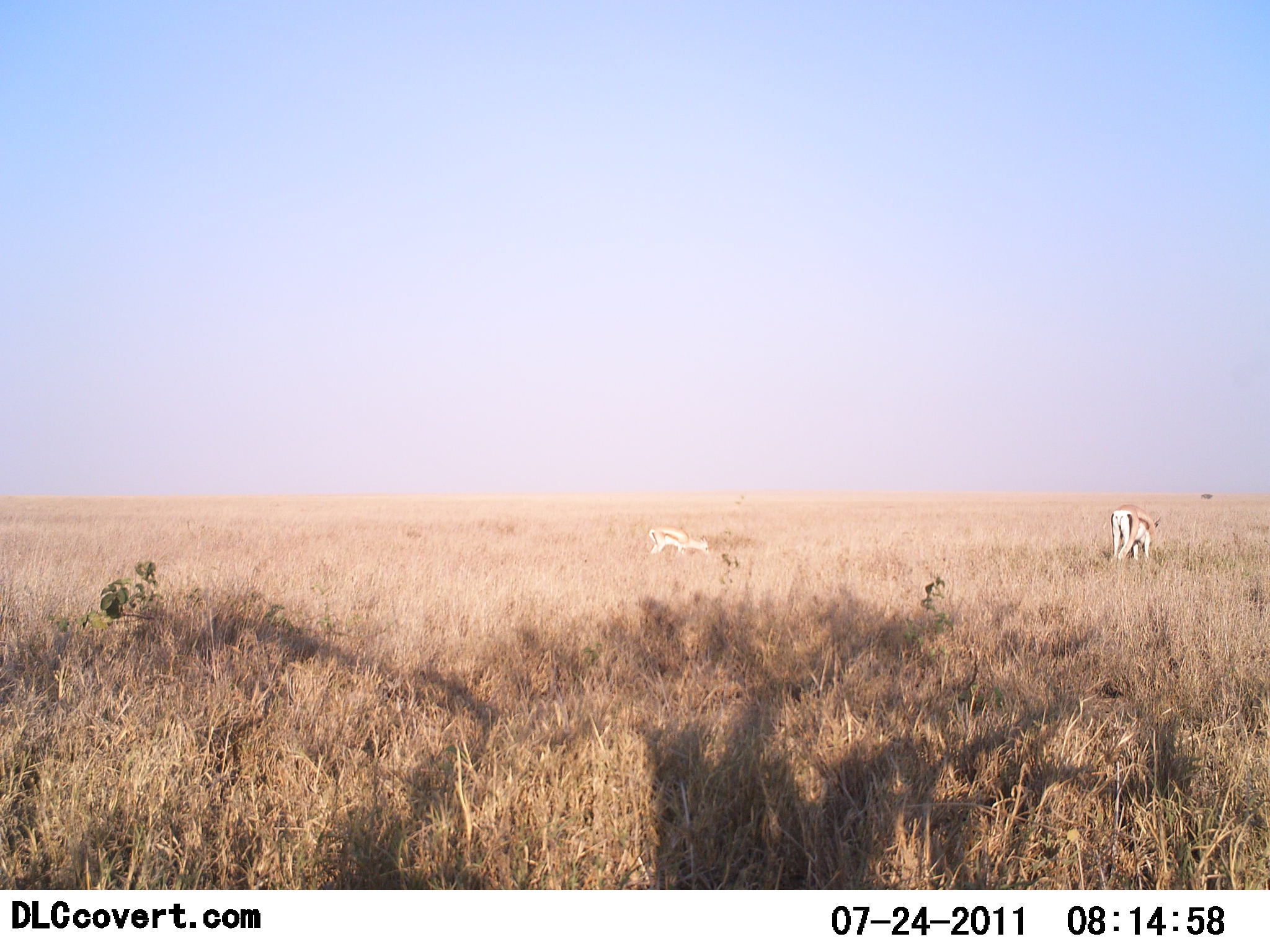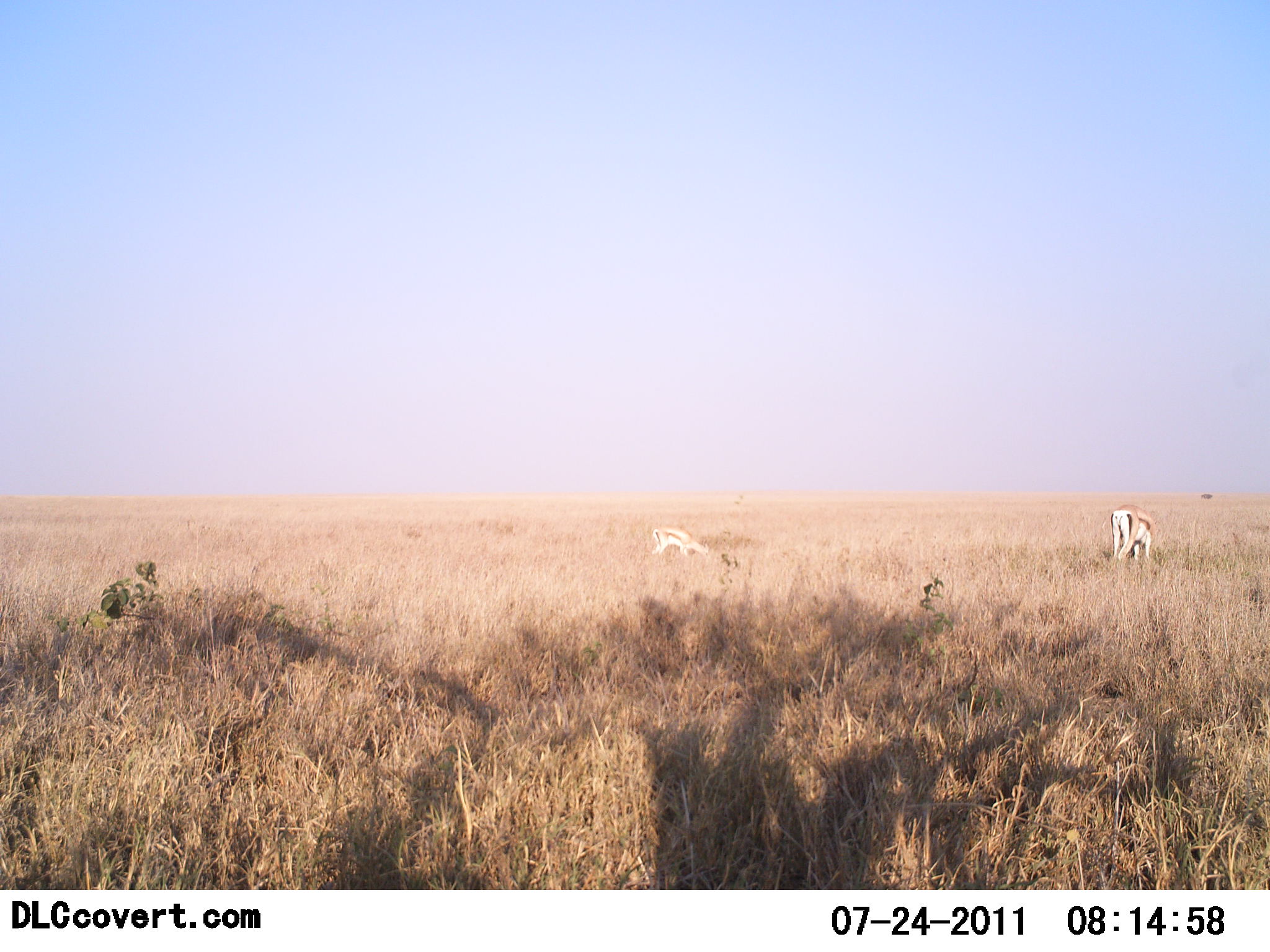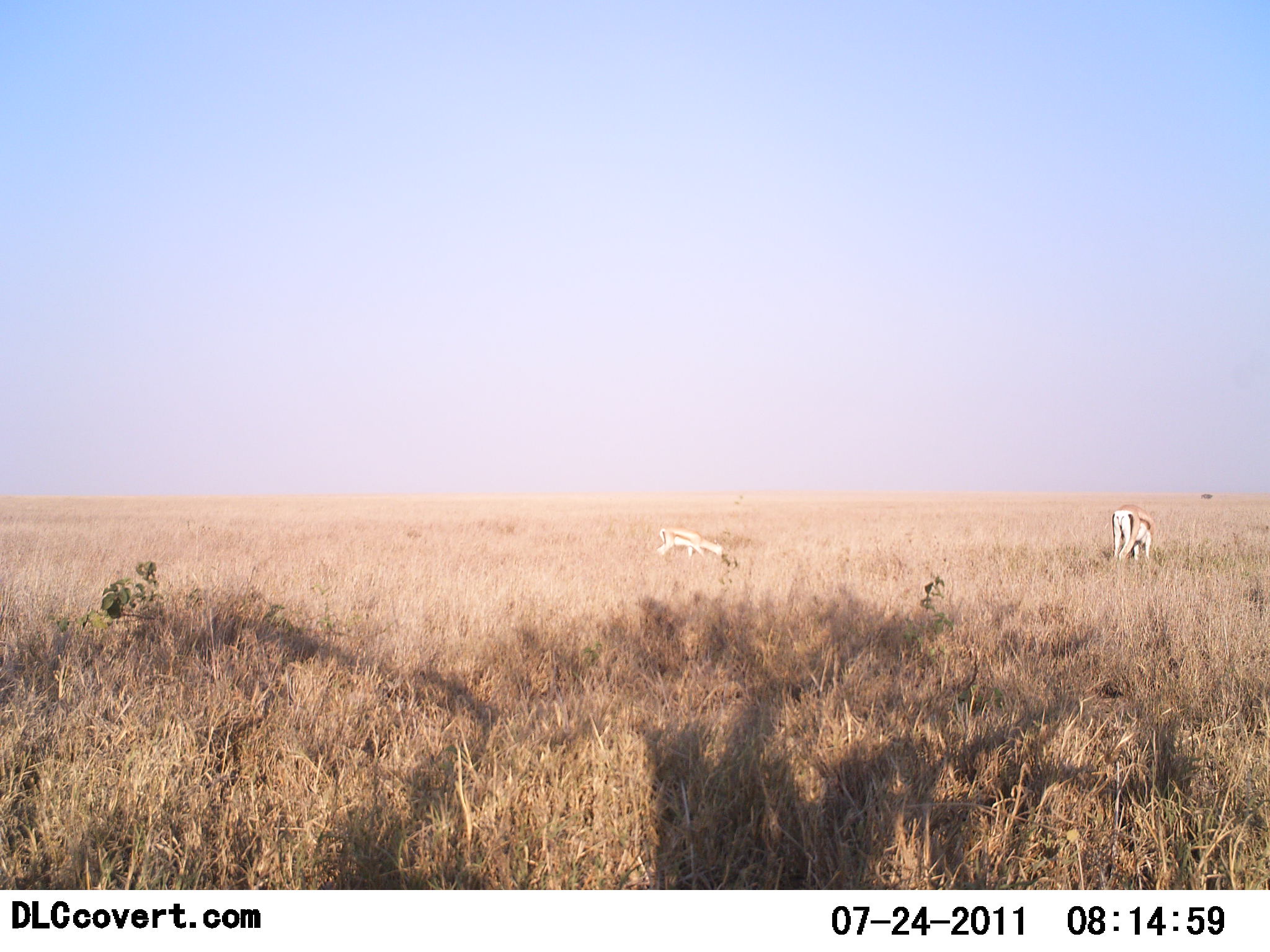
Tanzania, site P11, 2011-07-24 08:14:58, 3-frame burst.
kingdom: Animalia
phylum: Chordata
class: Mammalia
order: Artiodactyla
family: Bovidae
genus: Eudorcas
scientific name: Eudorcas thomsonii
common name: thomson's gazelle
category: gazellethomsons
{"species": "gazellethomsons (thomson's gazelle) (Eudorcas thomsonii)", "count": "2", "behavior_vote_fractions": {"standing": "23%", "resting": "0%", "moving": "0%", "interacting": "0%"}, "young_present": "8%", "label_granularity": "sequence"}